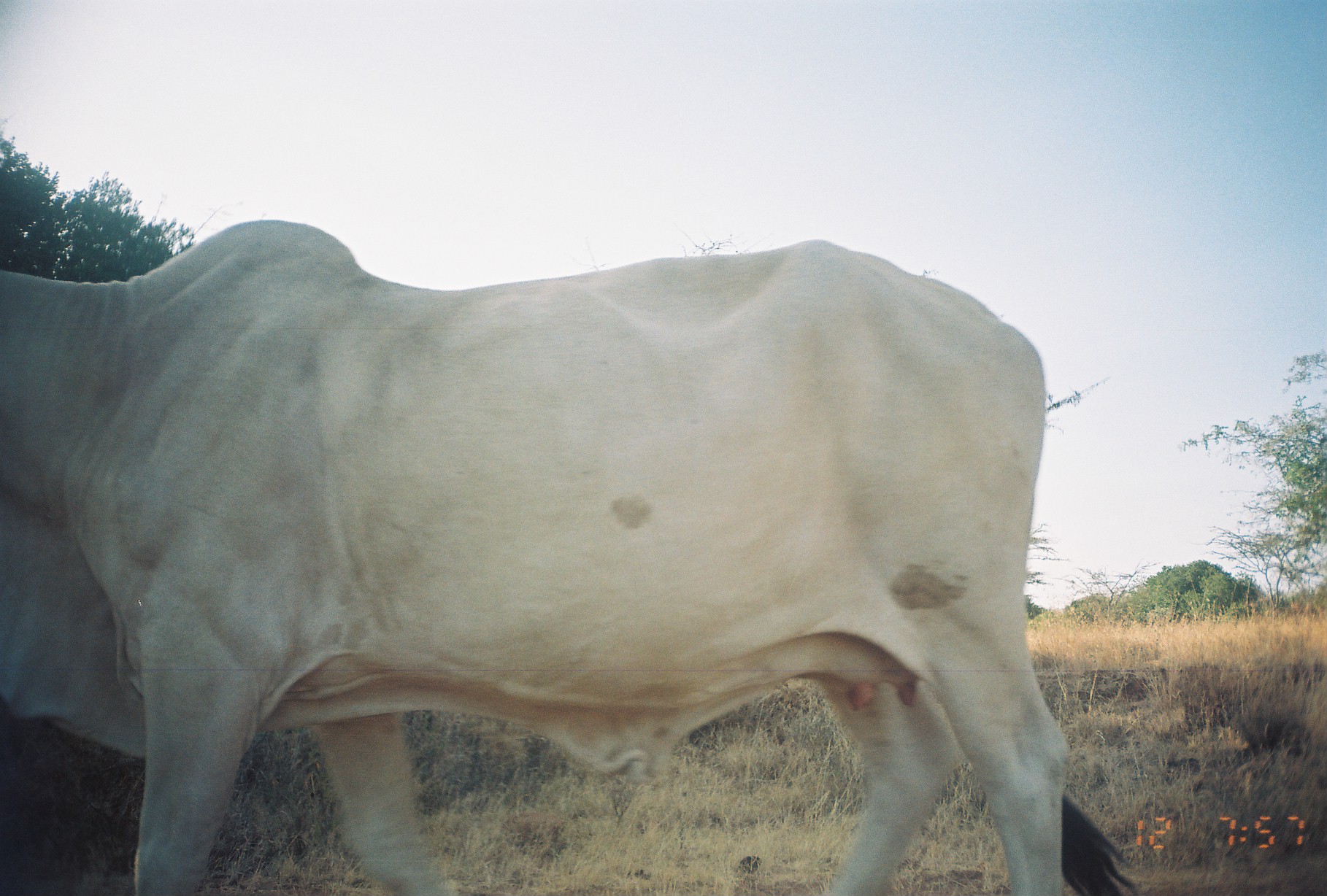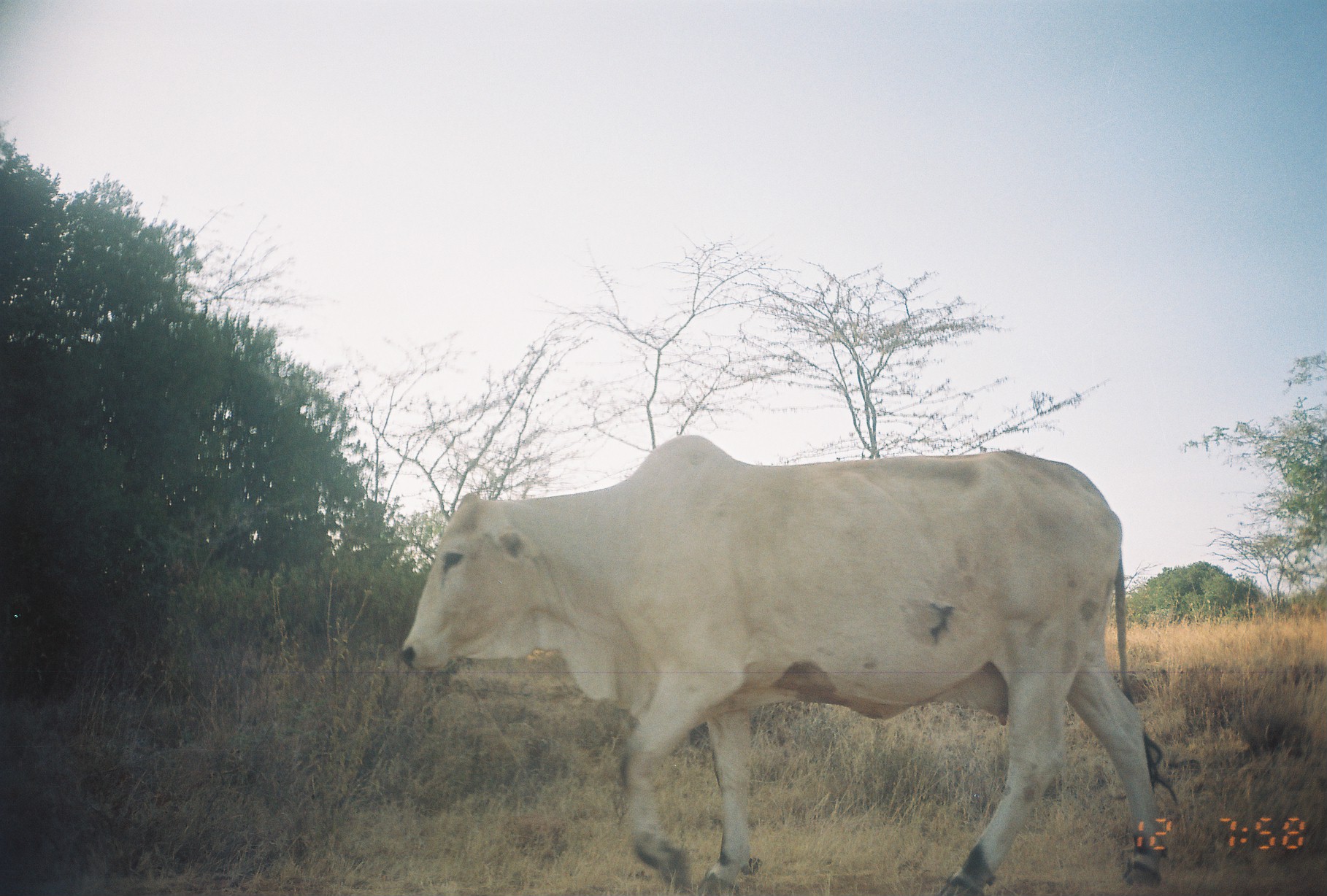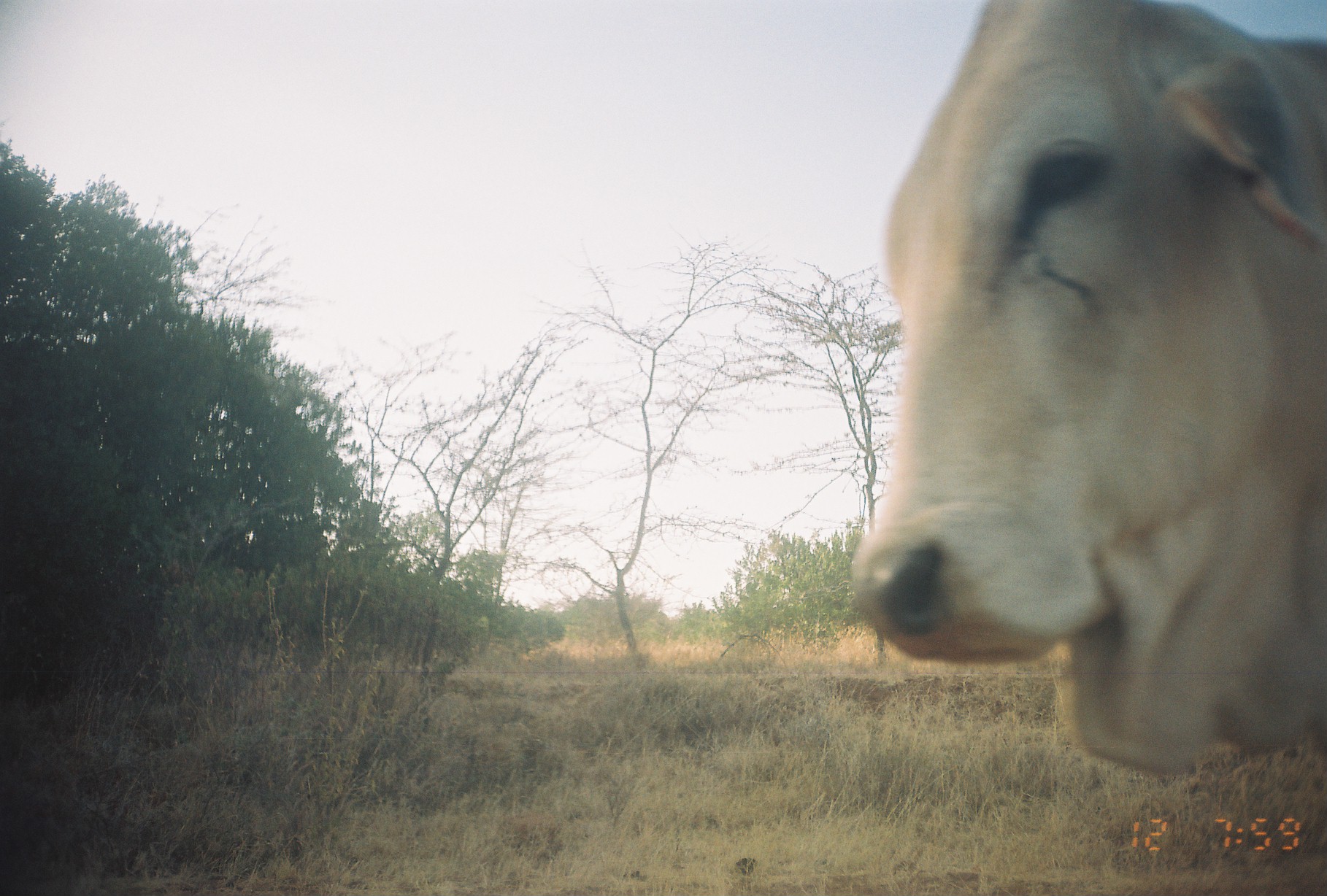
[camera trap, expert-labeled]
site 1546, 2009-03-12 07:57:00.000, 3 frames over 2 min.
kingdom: Animalia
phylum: Chordata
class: Mammalia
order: Artiodactyla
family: Bovidae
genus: Bos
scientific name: Bos taurus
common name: domestic cattle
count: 1